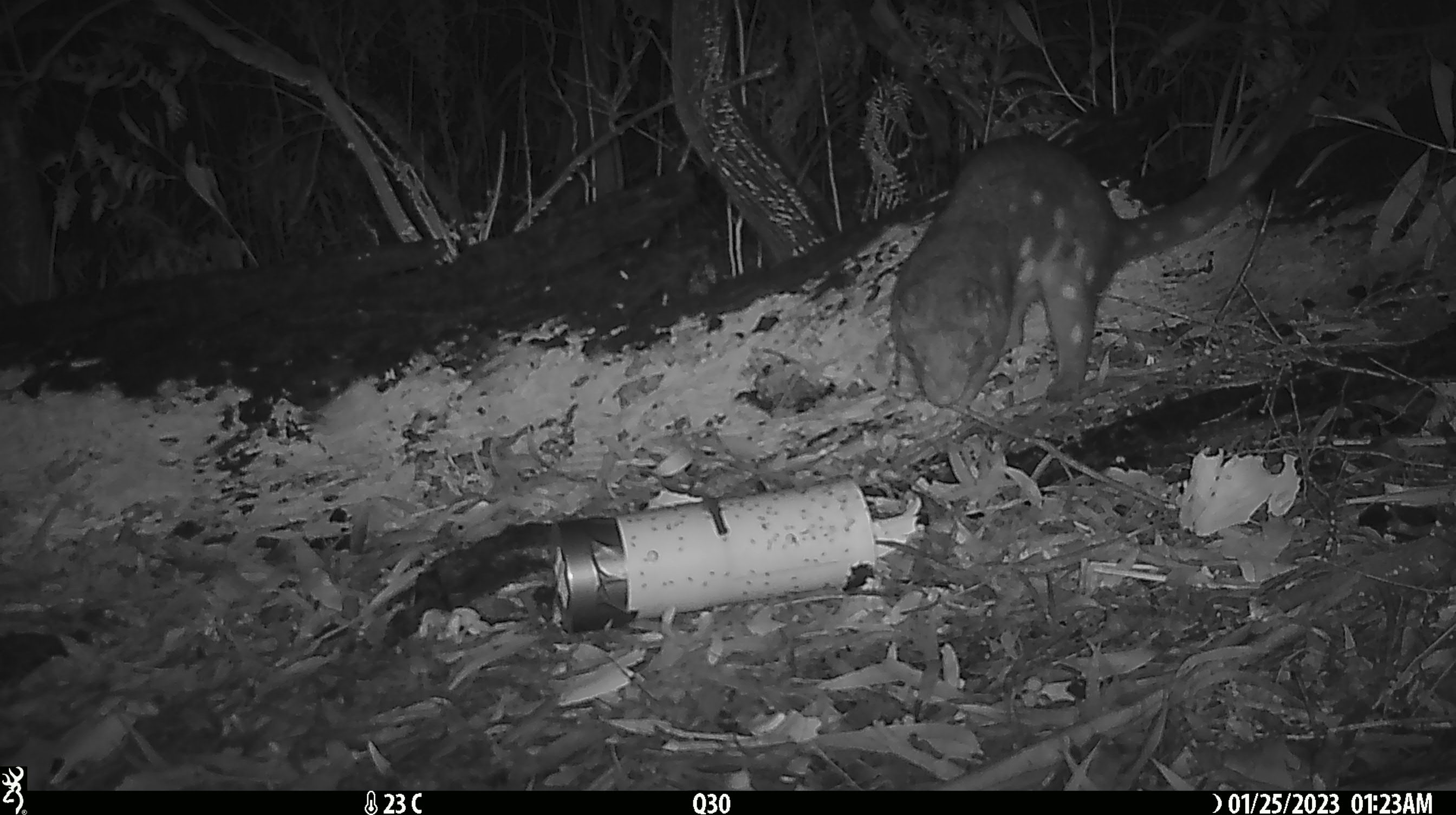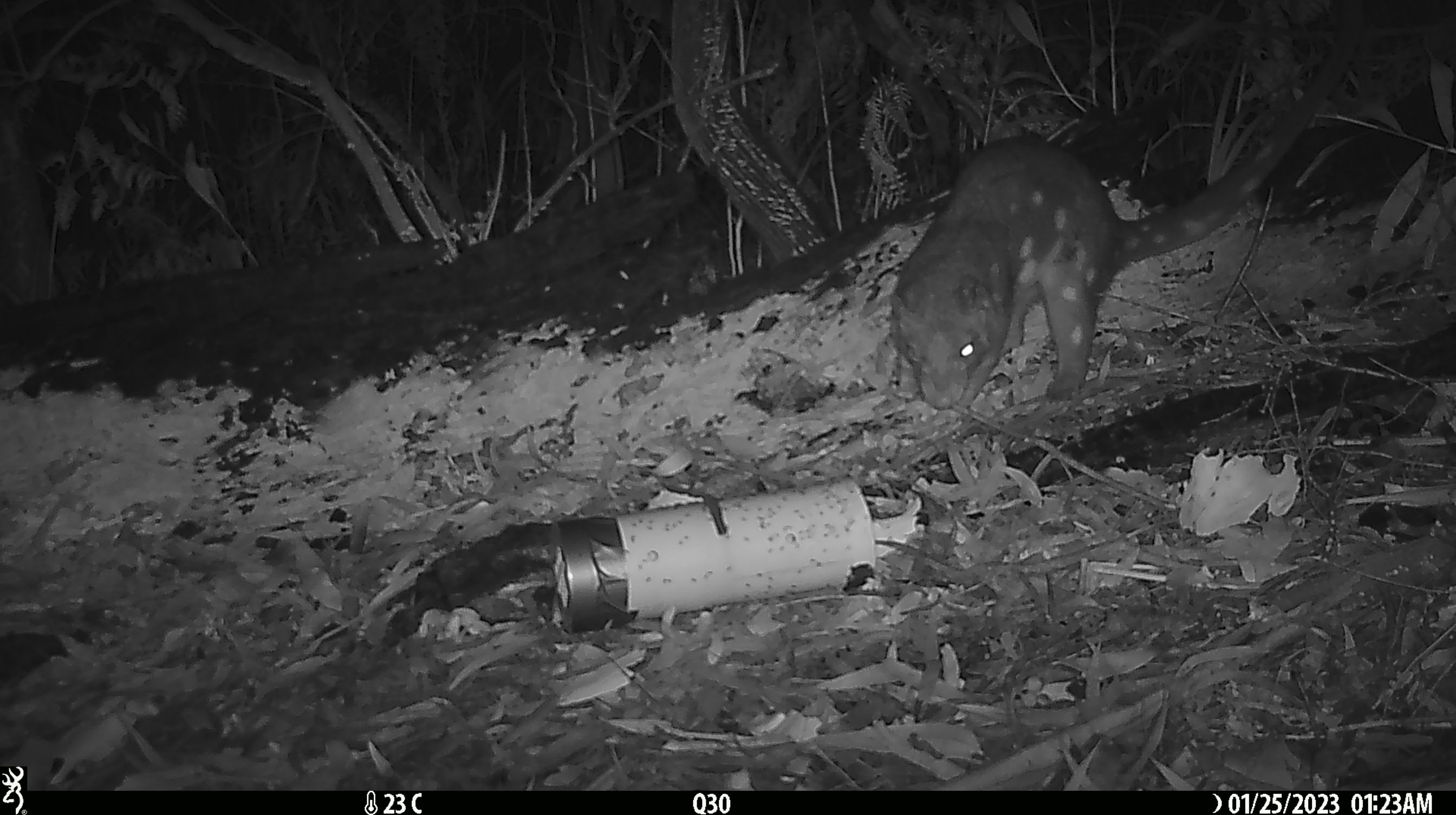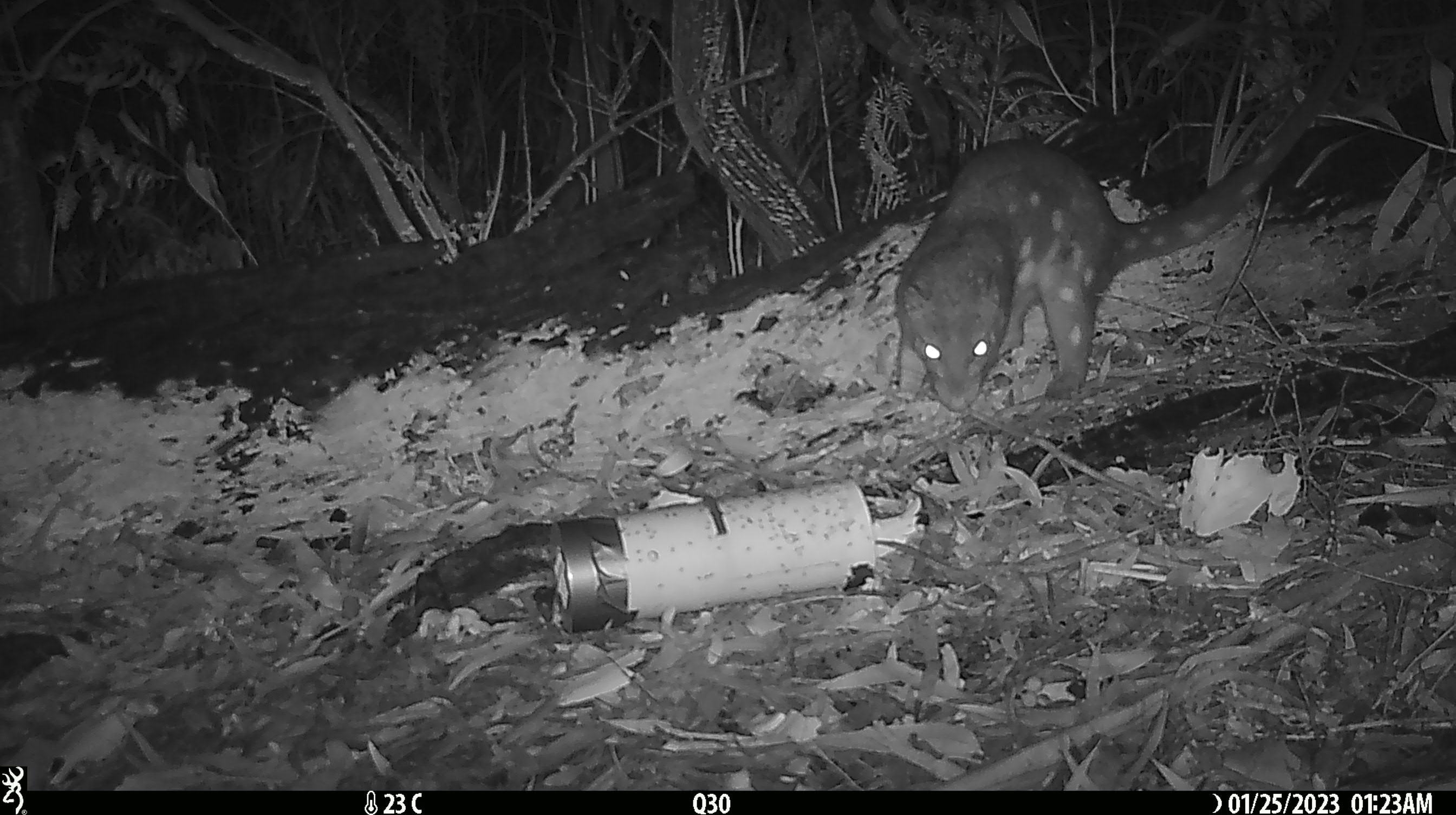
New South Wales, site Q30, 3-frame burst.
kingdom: Animalia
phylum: Chordata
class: Mammalia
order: Dasyuromorphia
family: Dasyuridae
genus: Dasyurus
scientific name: Dasyurus maculatus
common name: spotted-tailed quoll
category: quoll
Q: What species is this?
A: Quoll (spotted-tailed quoll) (Dasyurus maculatus).